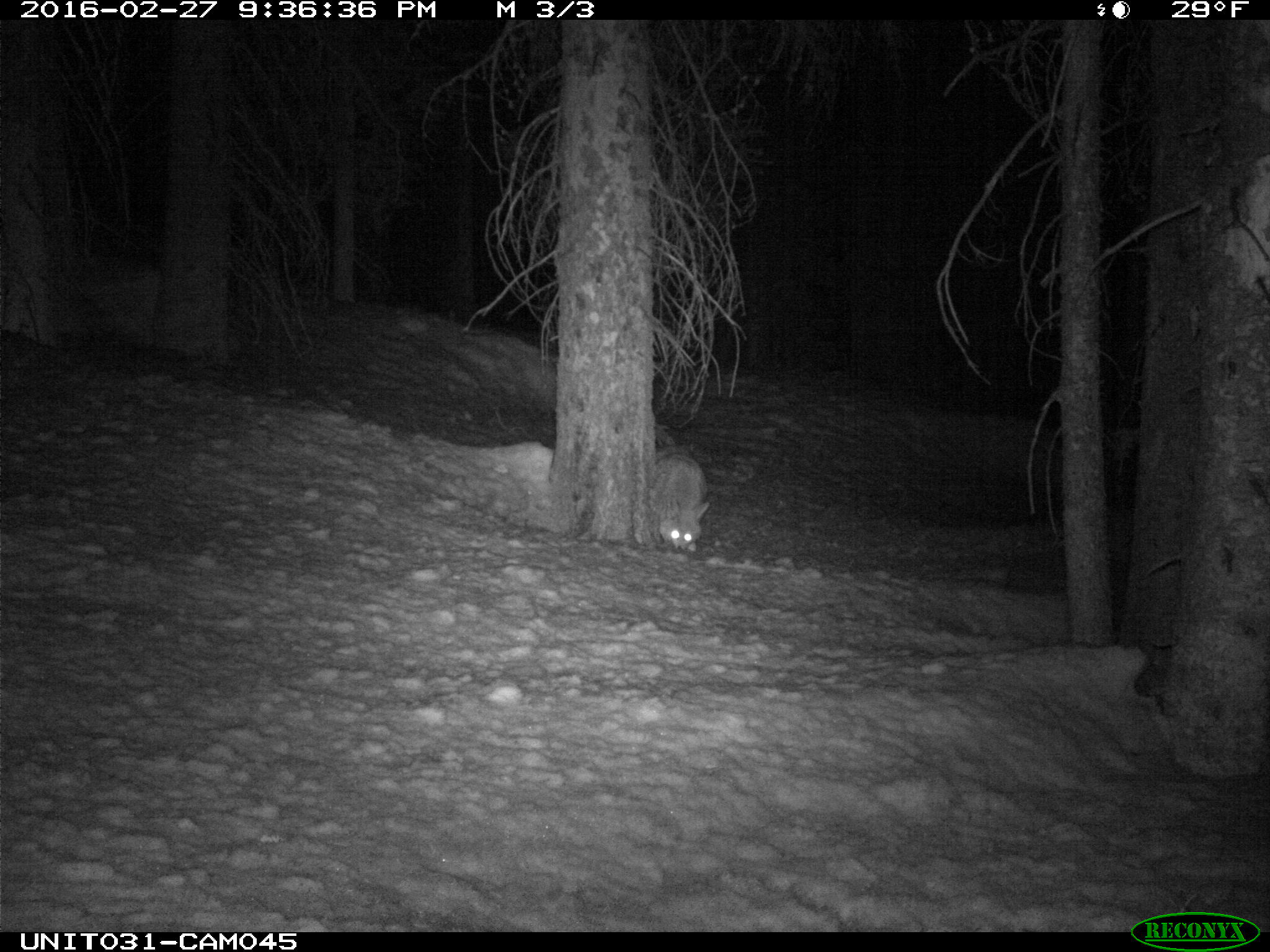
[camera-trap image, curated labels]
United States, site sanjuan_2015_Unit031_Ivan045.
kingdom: Animalia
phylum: Chordata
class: Mammalia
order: Carnivora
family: Canidae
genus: Canis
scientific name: Canis latrans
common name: coyote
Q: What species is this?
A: Canis latrans (coyote).